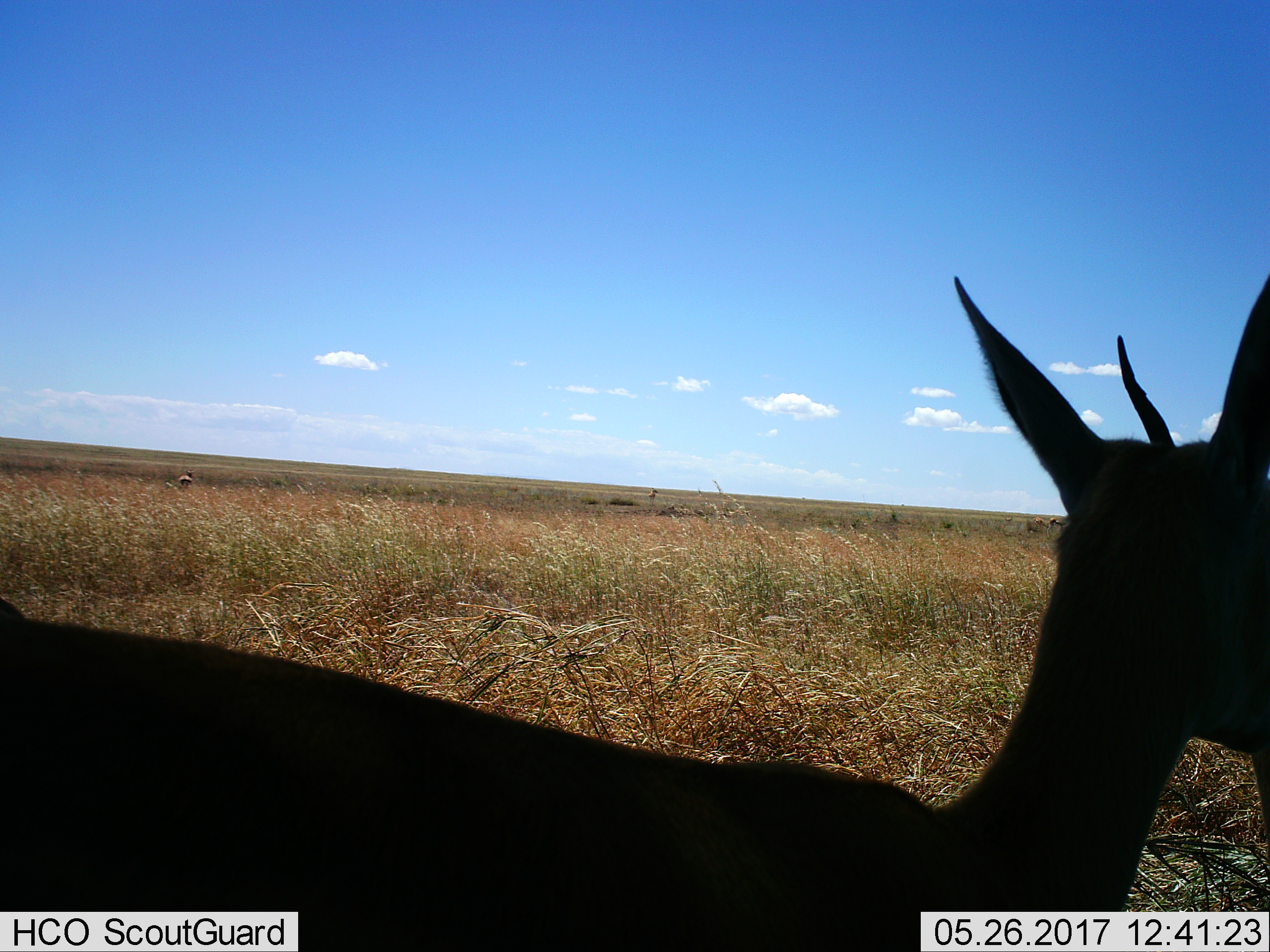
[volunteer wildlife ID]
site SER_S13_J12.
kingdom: Animalia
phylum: Chordata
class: Mammalia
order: Artiodactyla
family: Bovidae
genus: Eudorcas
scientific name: Eudorcas thomsonii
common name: thomson's gazelle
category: gazellethomsons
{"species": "gazellethomsons (thomson's gazelle) (Eudorcas thomsonii)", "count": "1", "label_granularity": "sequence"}